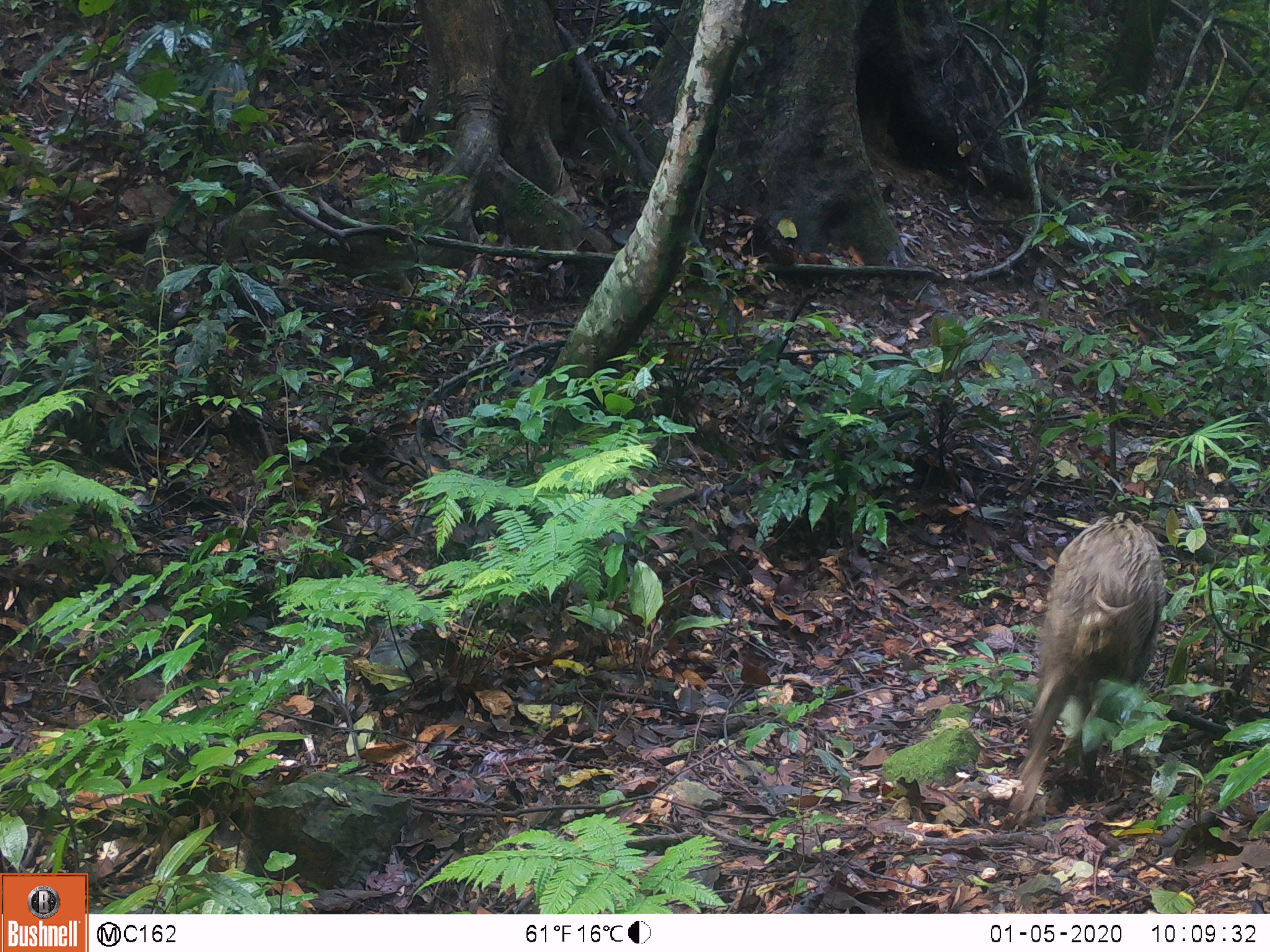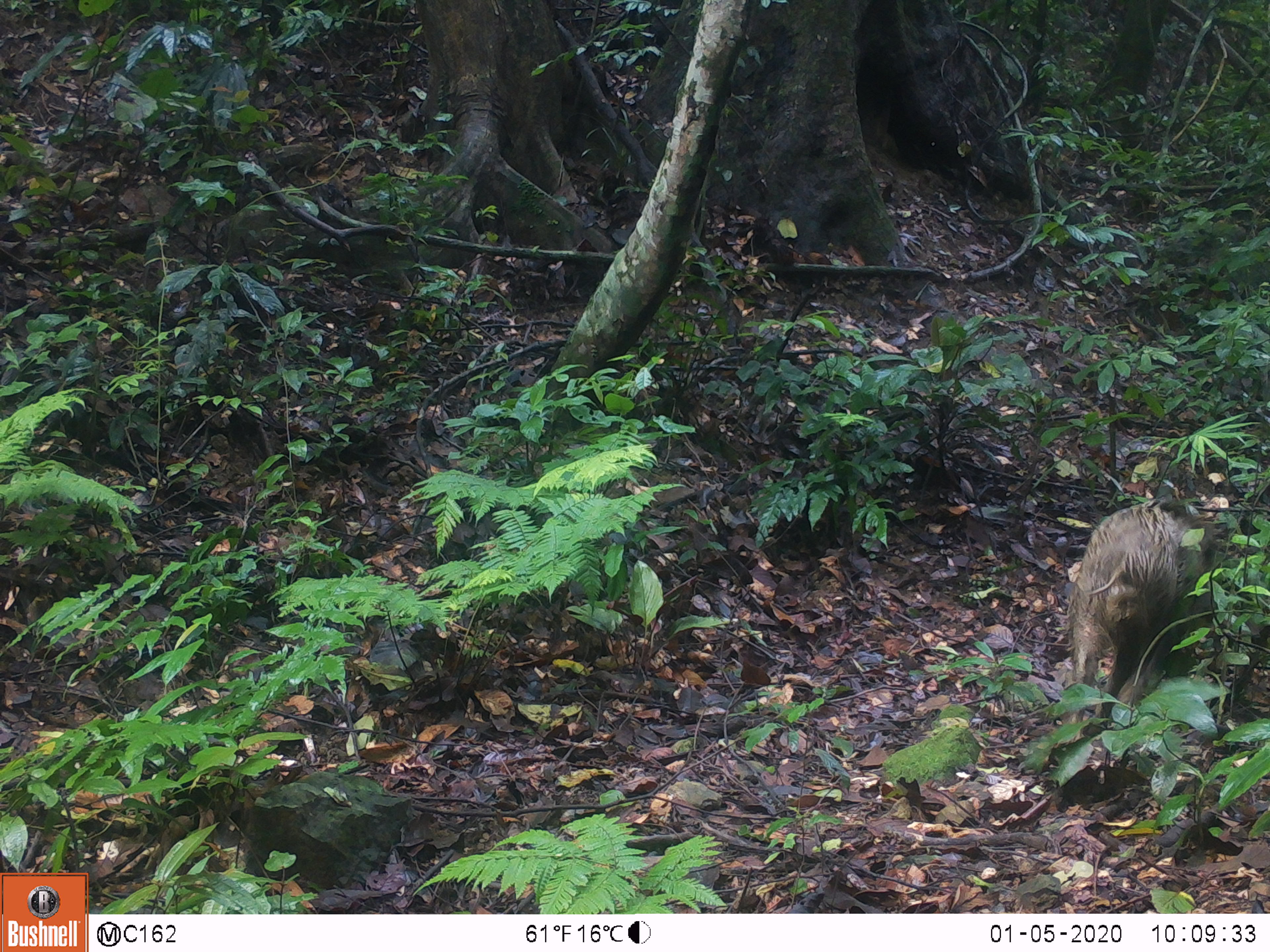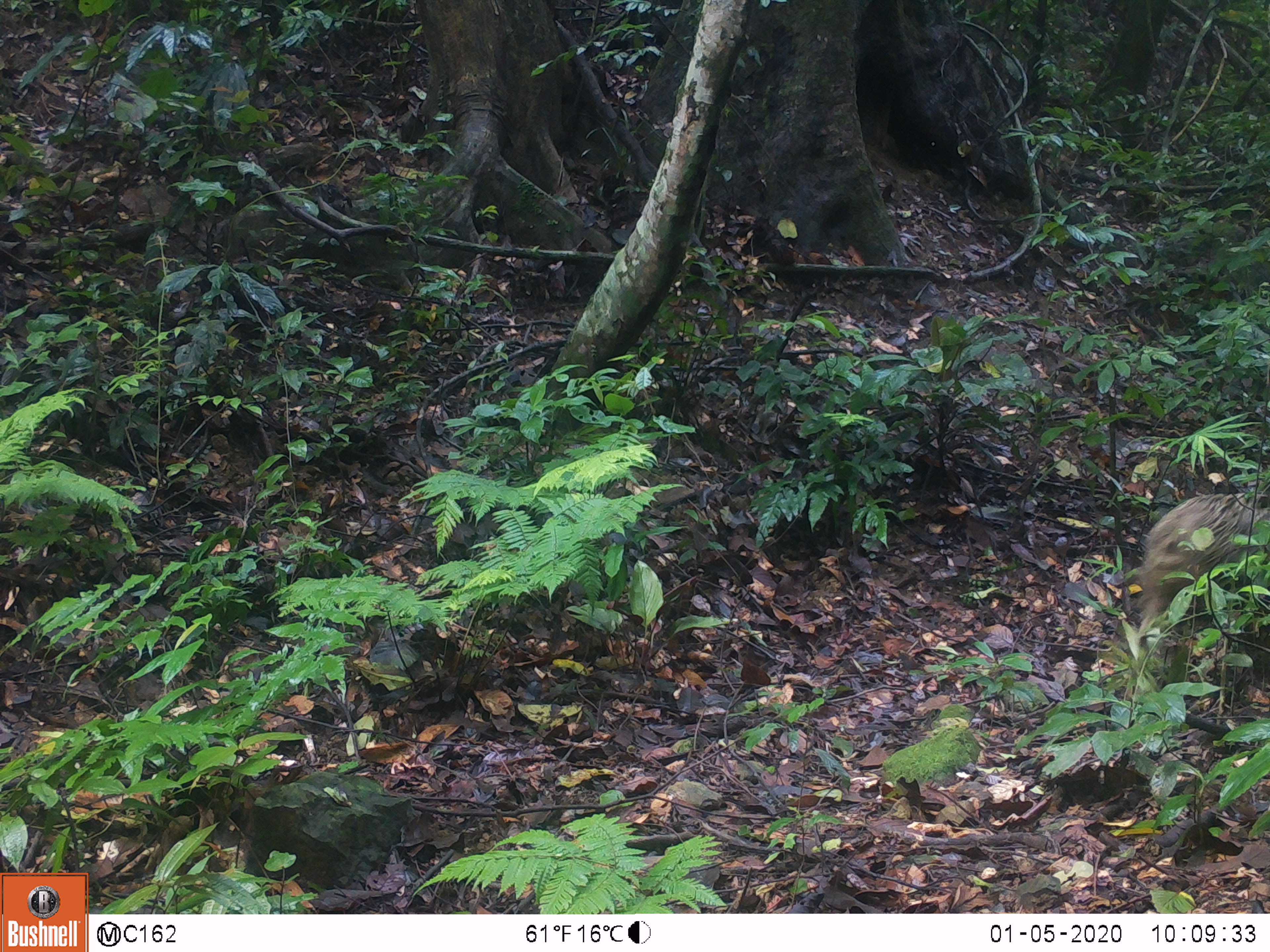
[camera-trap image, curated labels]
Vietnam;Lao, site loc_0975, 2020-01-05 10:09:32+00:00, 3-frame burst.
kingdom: Animalia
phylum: Chordata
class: Mammalia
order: Artiodactyla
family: Suidae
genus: Sus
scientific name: Sus scrofa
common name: eurasian wild pig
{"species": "eurasian wild pig (Sus scrofa)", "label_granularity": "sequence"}